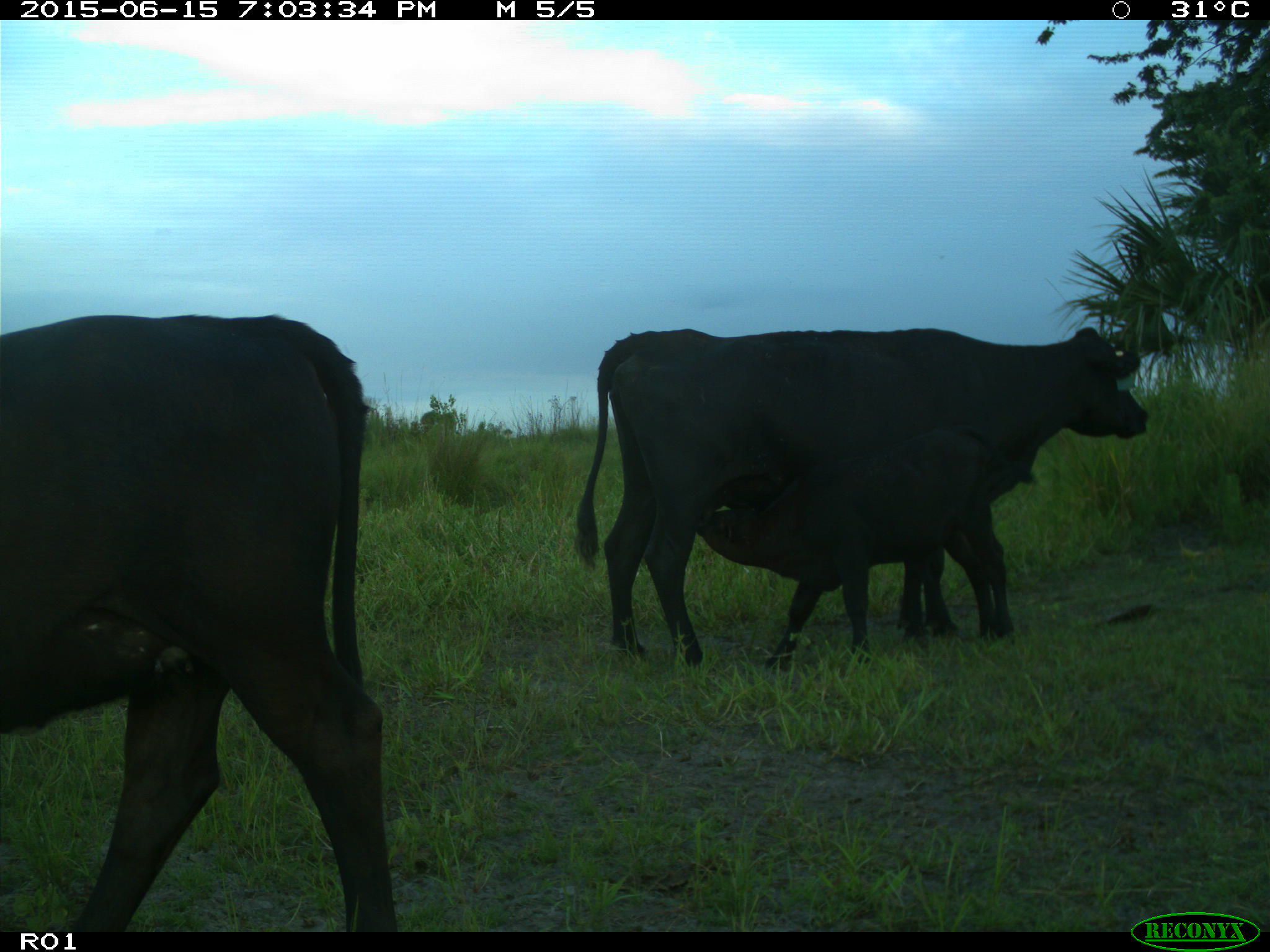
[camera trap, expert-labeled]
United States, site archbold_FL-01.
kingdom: Animalia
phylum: Chordata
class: Mammalia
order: Artiodactyla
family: Bovidae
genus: Bos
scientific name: Bos taurus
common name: domestic cow